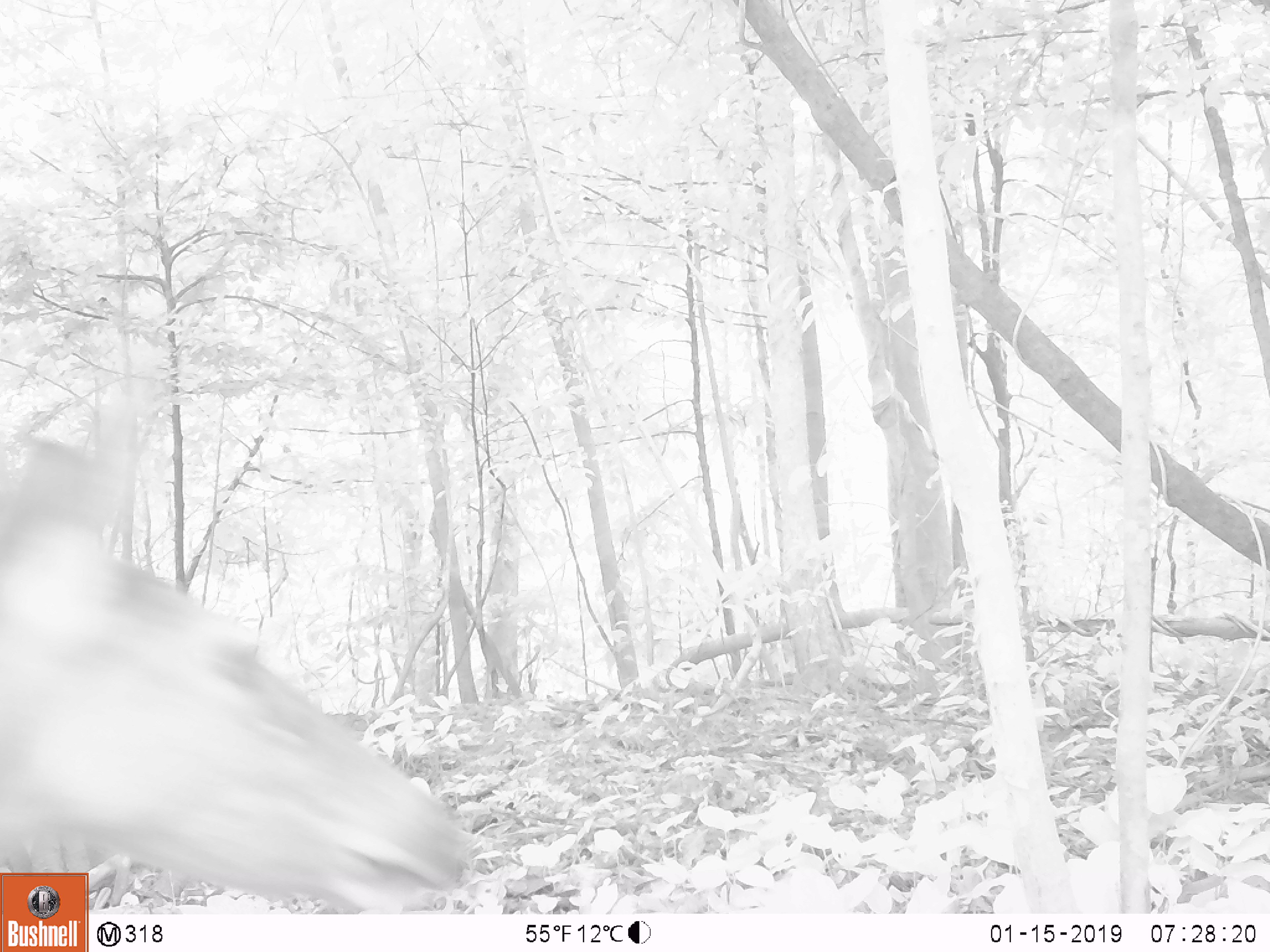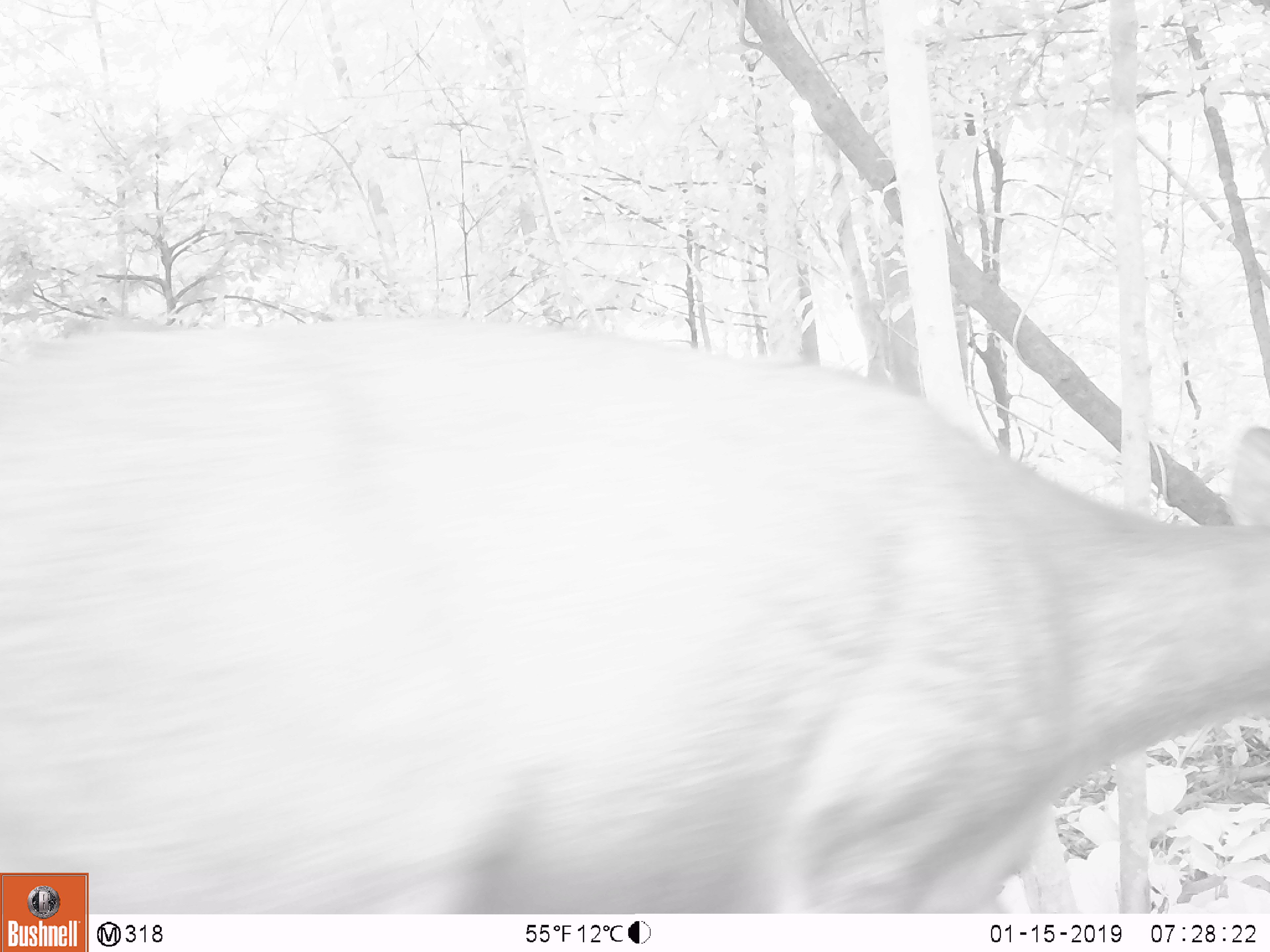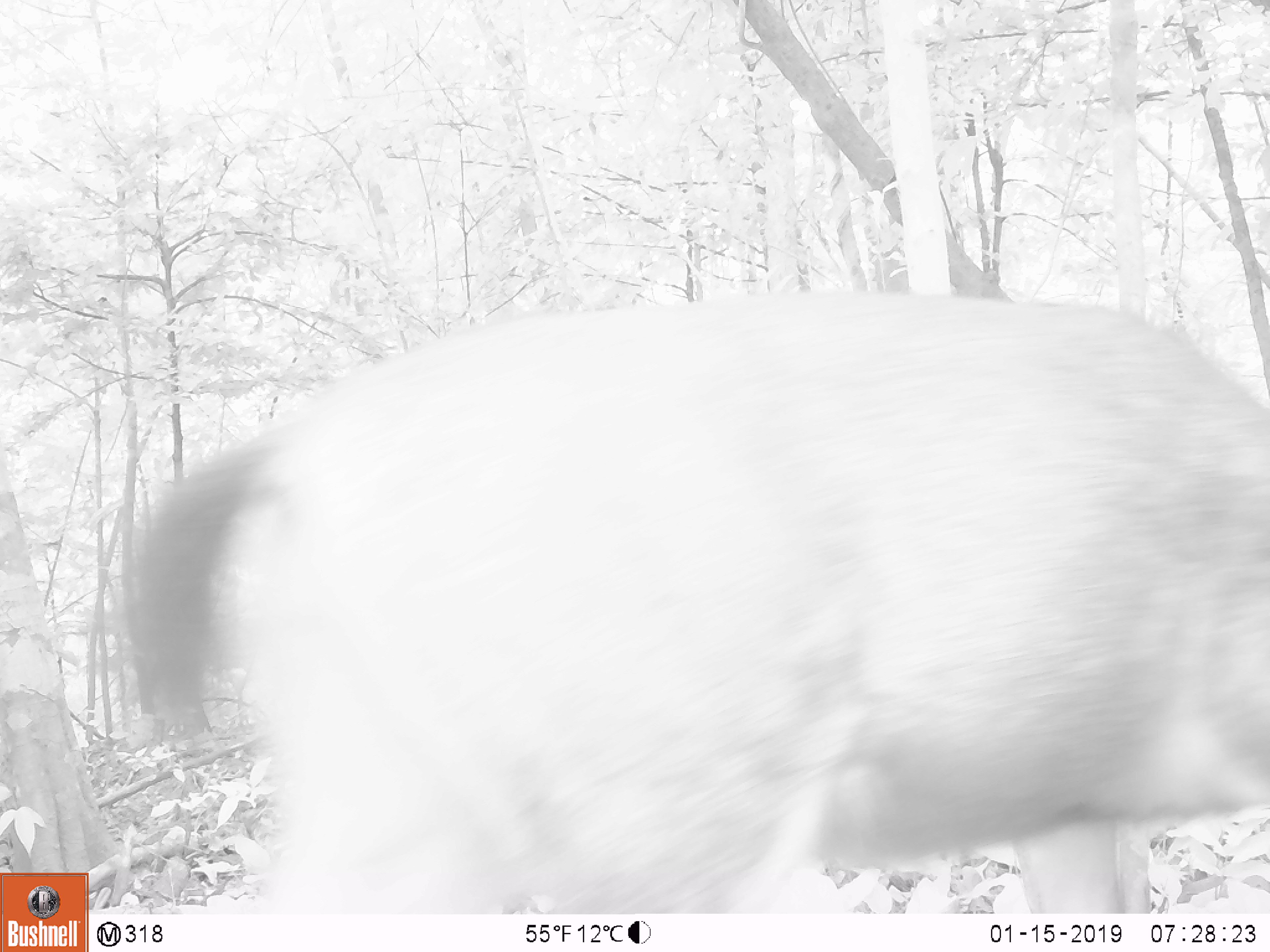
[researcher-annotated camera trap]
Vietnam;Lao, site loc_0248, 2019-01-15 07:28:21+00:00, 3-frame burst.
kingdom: Animalia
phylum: Chordata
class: Mammalia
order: Artiodactyla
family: Cervidae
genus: Rusa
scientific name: Rusa unicolor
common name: sambar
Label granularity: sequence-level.